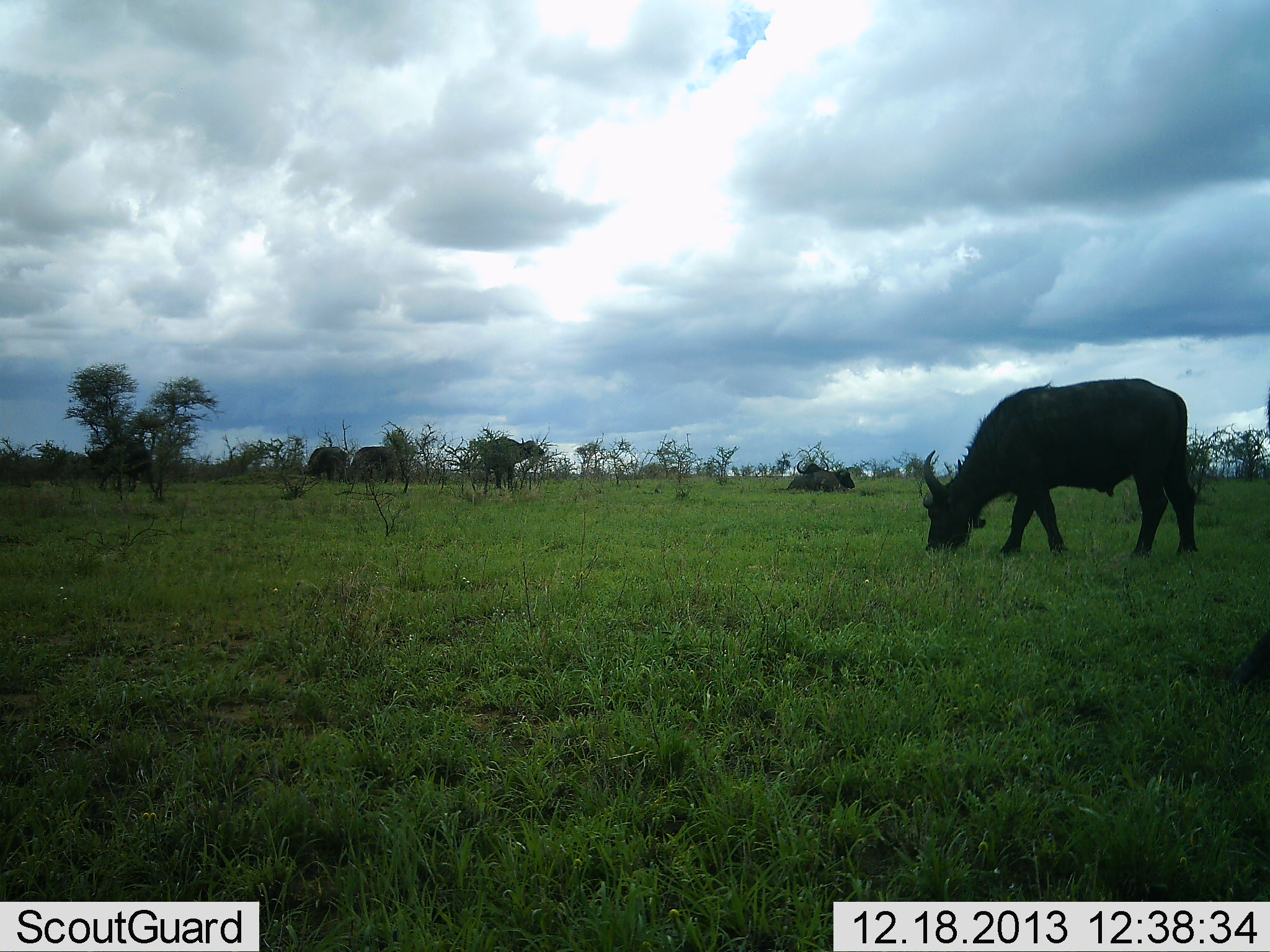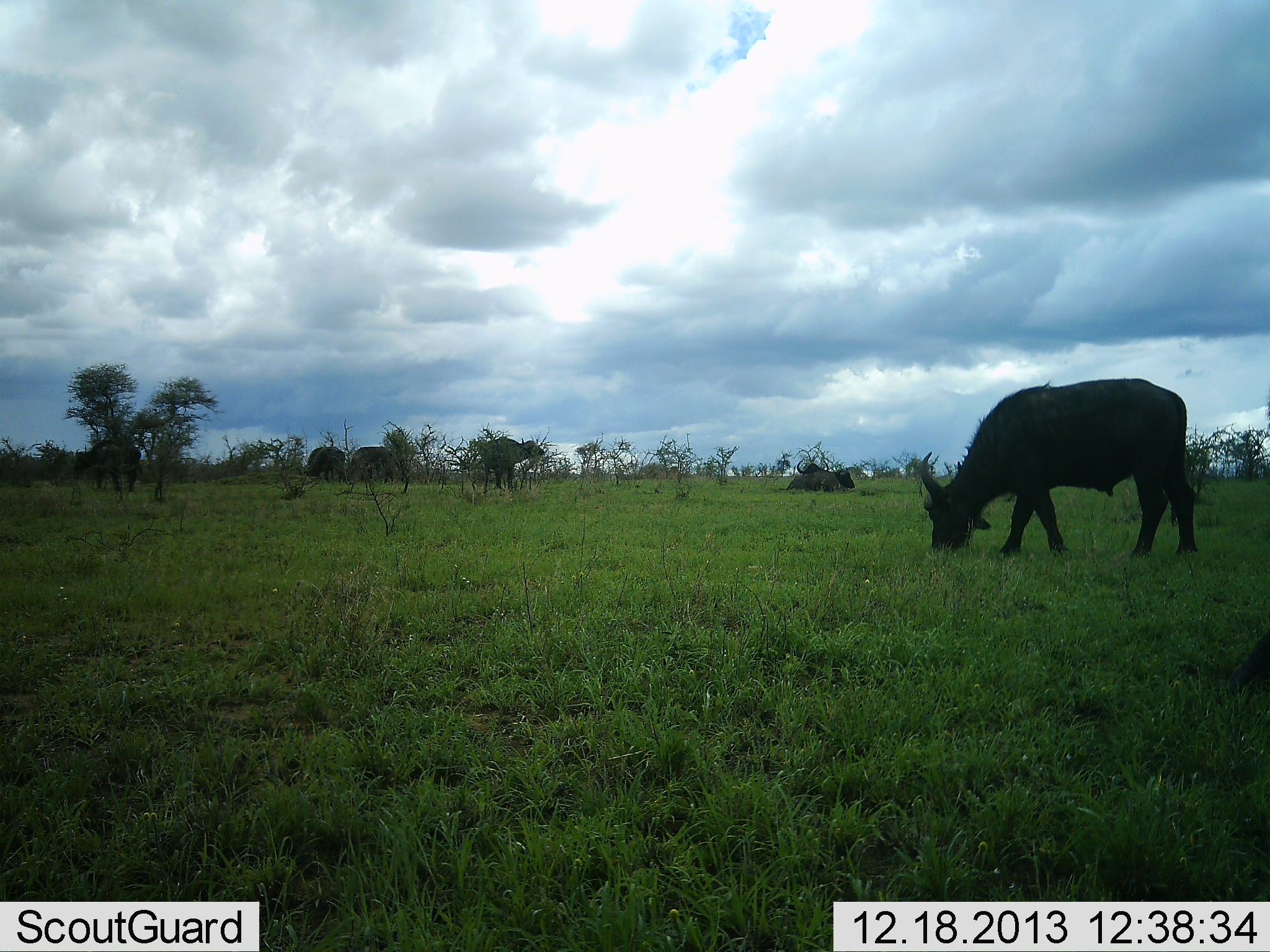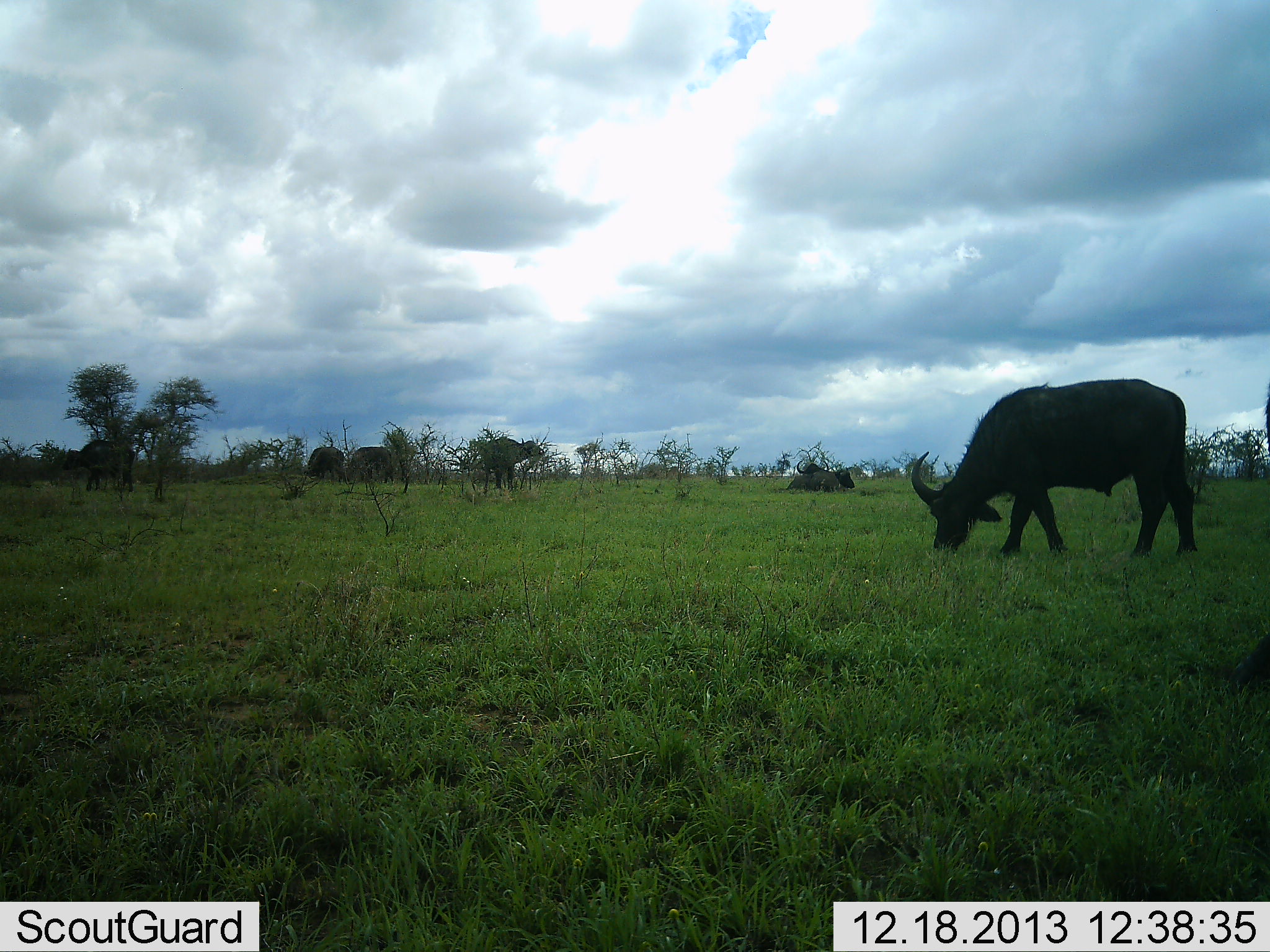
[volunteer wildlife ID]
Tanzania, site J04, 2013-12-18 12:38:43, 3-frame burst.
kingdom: Animalia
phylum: Chordata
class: Mammalia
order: Artiodactyla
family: Bovidae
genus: Syncerus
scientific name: Syncerus caffer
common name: cape buffalo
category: buffalo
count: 6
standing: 60%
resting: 40%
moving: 10%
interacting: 0%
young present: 0%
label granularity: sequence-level